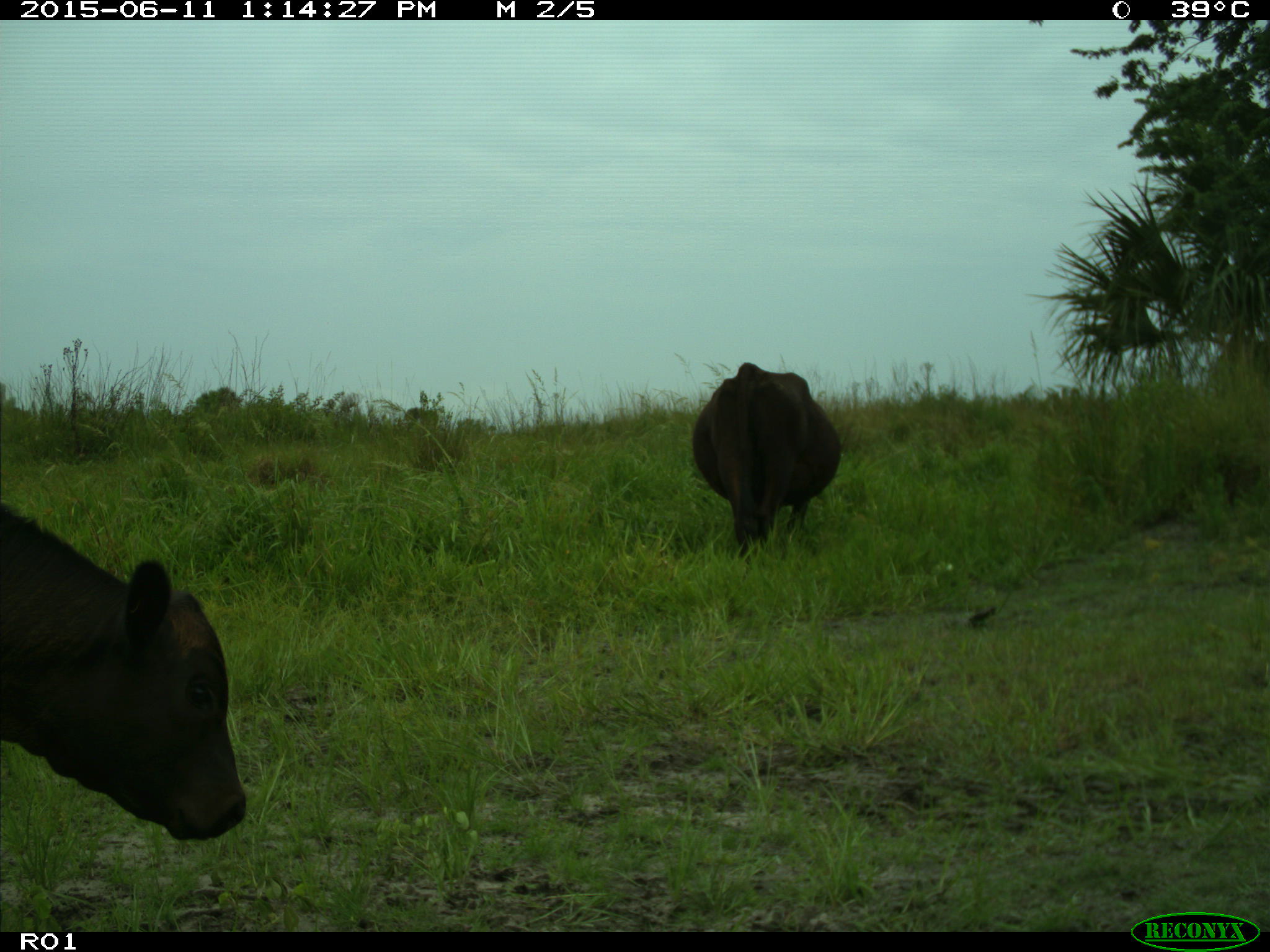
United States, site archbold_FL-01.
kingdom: Animalia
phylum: Chordata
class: Mammalia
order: Artiodactyla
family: Bovidae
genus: Bos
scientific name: Bos taurus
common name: domestic cow